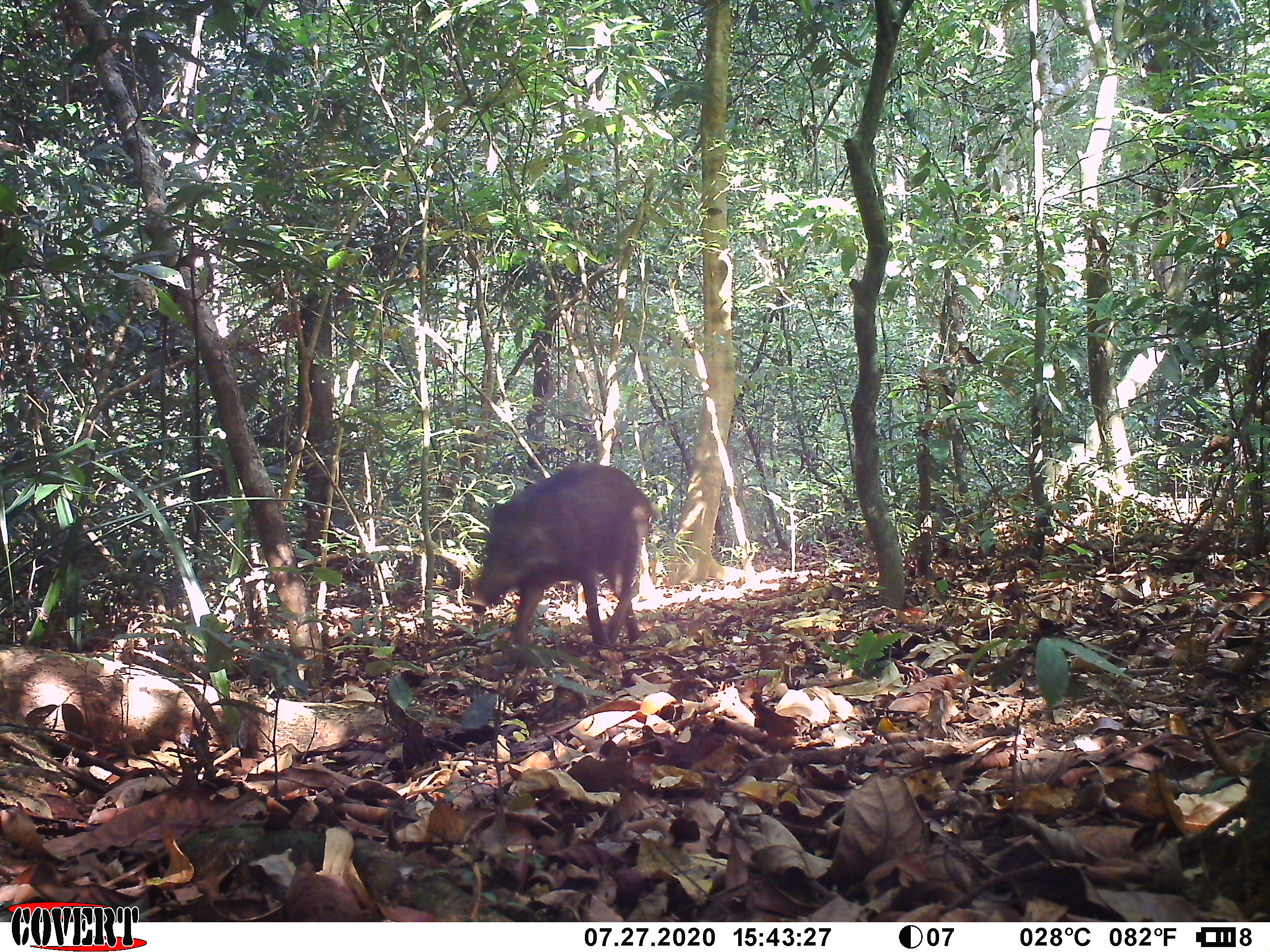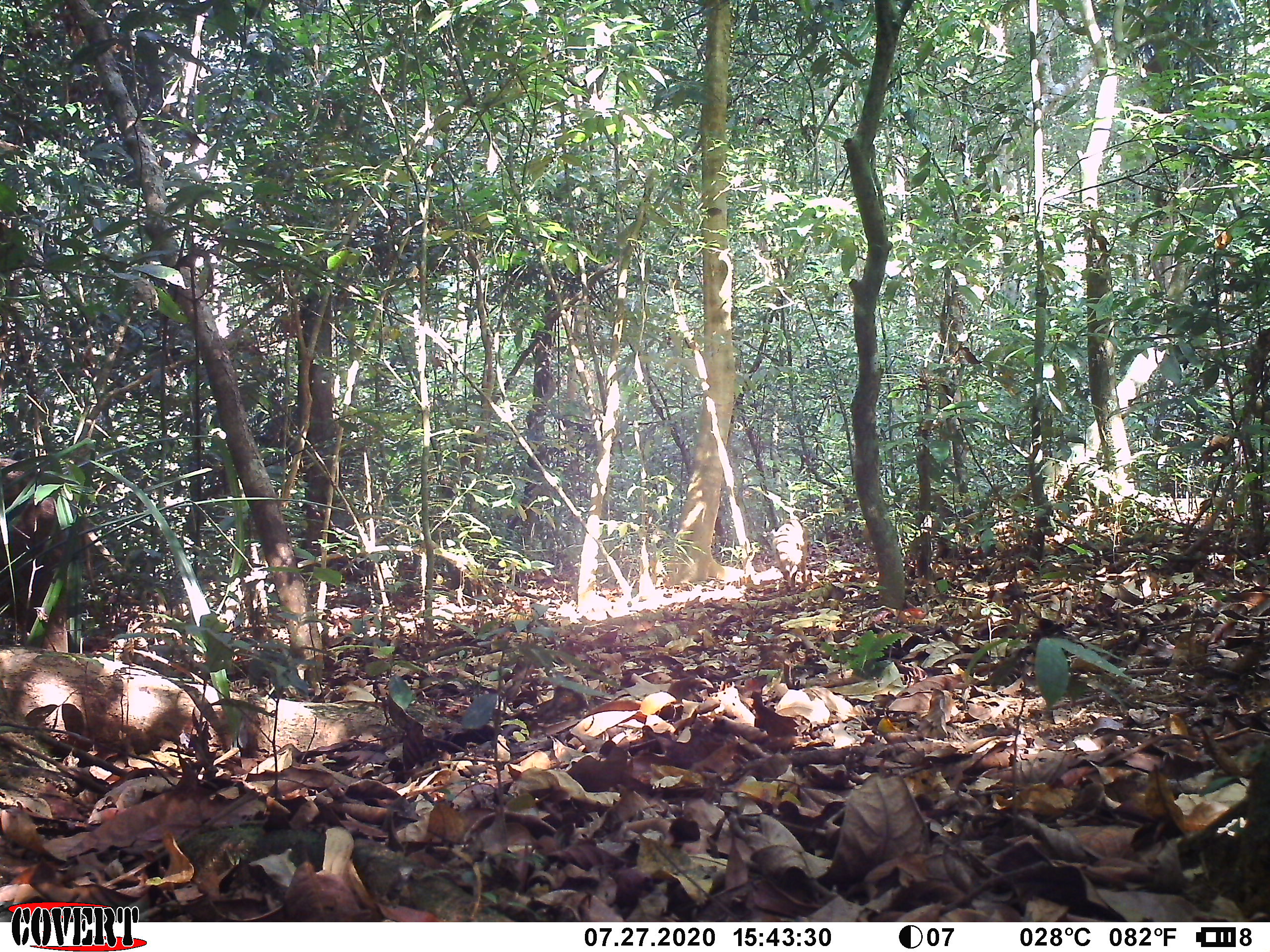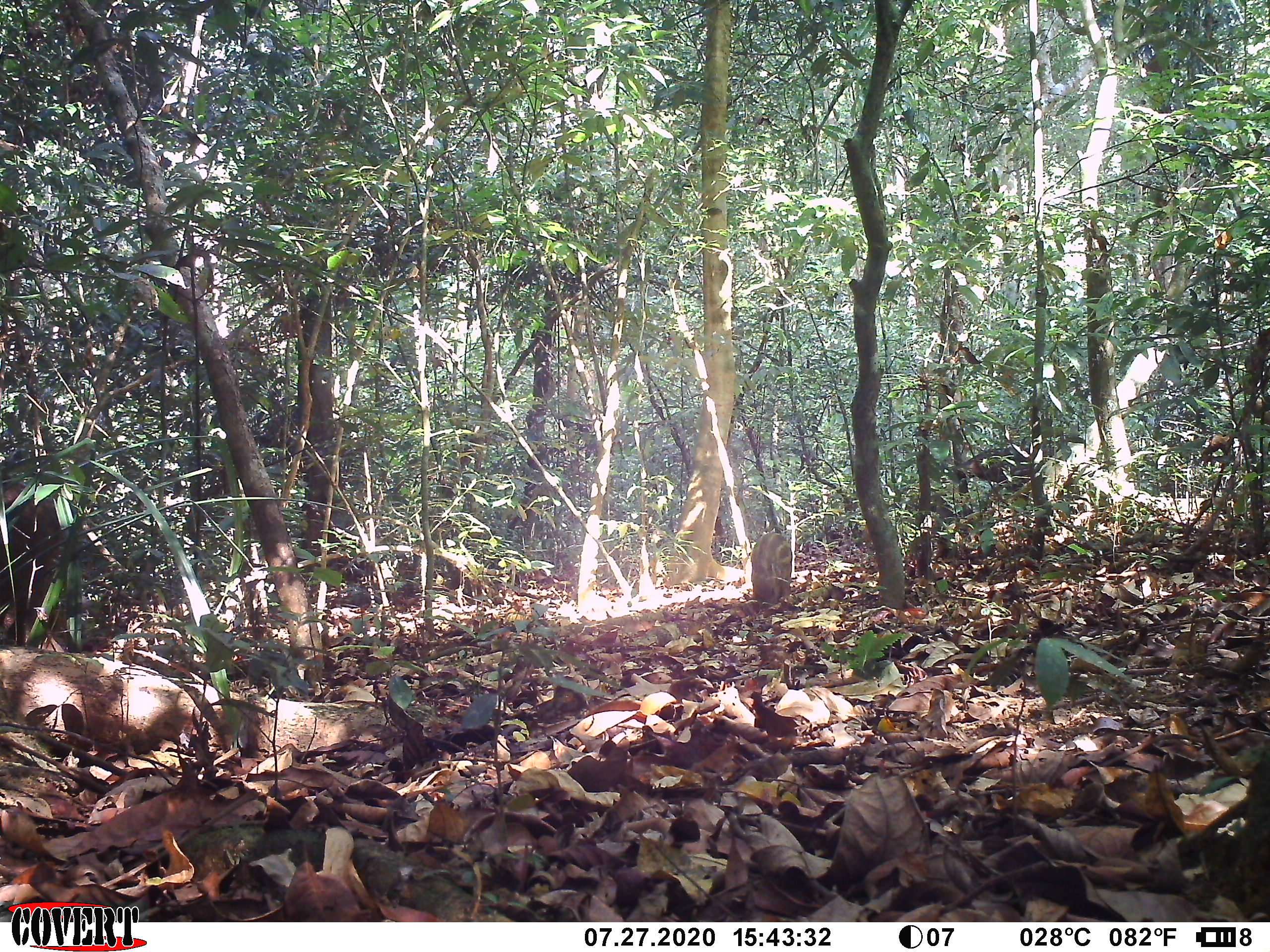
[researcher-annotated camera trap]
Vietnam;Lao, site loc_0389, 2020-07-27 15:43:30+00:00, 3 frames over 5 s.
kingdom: Animalia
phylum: Chordata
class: Mammalia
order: Artiodactyla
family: Suidae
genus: Sus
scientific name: Sus scrofa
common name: eurasian wild pig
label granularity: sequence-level